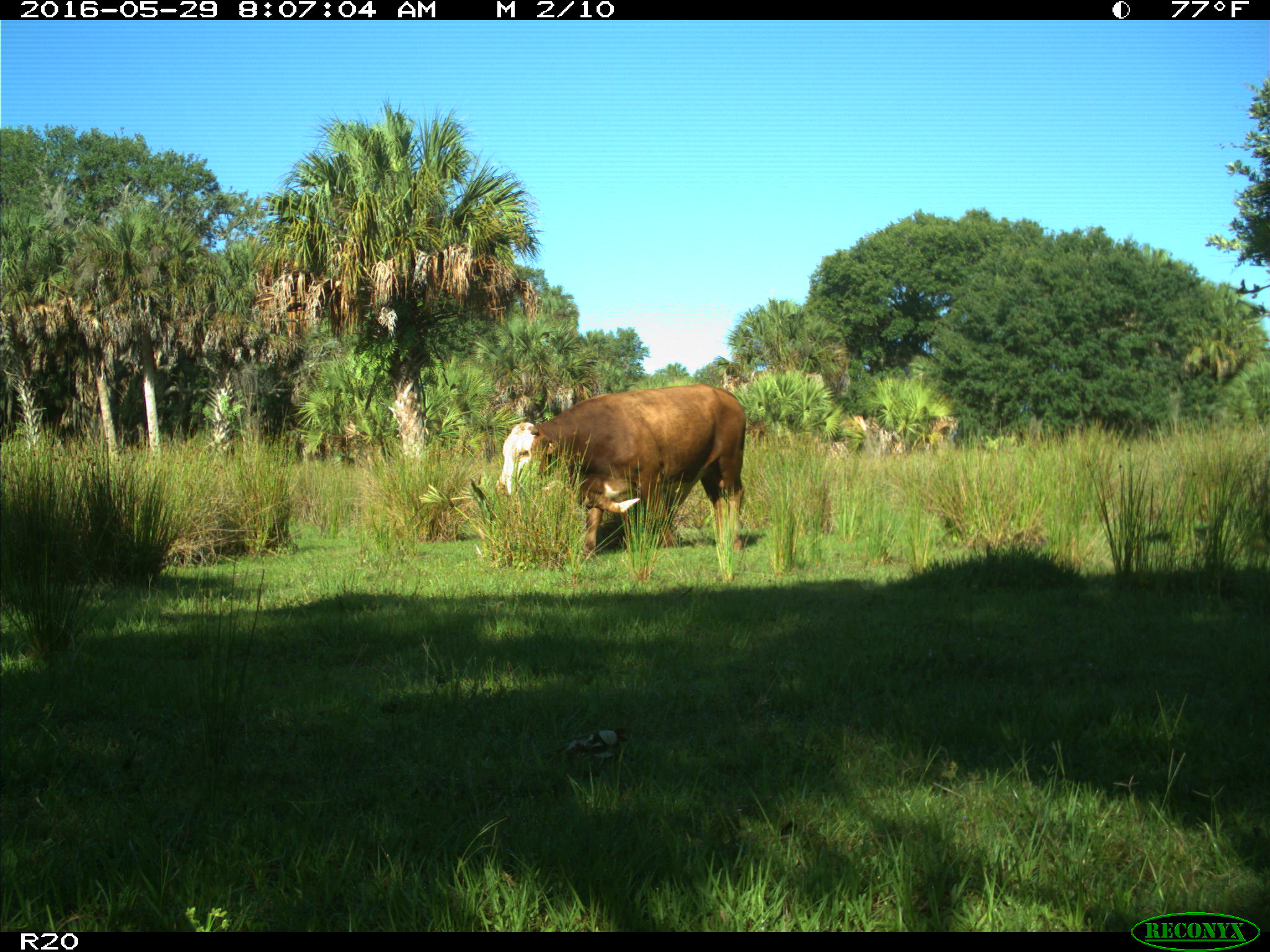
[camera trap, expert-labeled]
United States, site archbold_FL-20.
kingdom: Animalia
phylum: Chordata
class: Mammalia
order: Artiodactyla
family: Bovidae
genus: Bos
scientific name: Bos taurus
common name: domestic cow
Bos taurus (domestic cow).